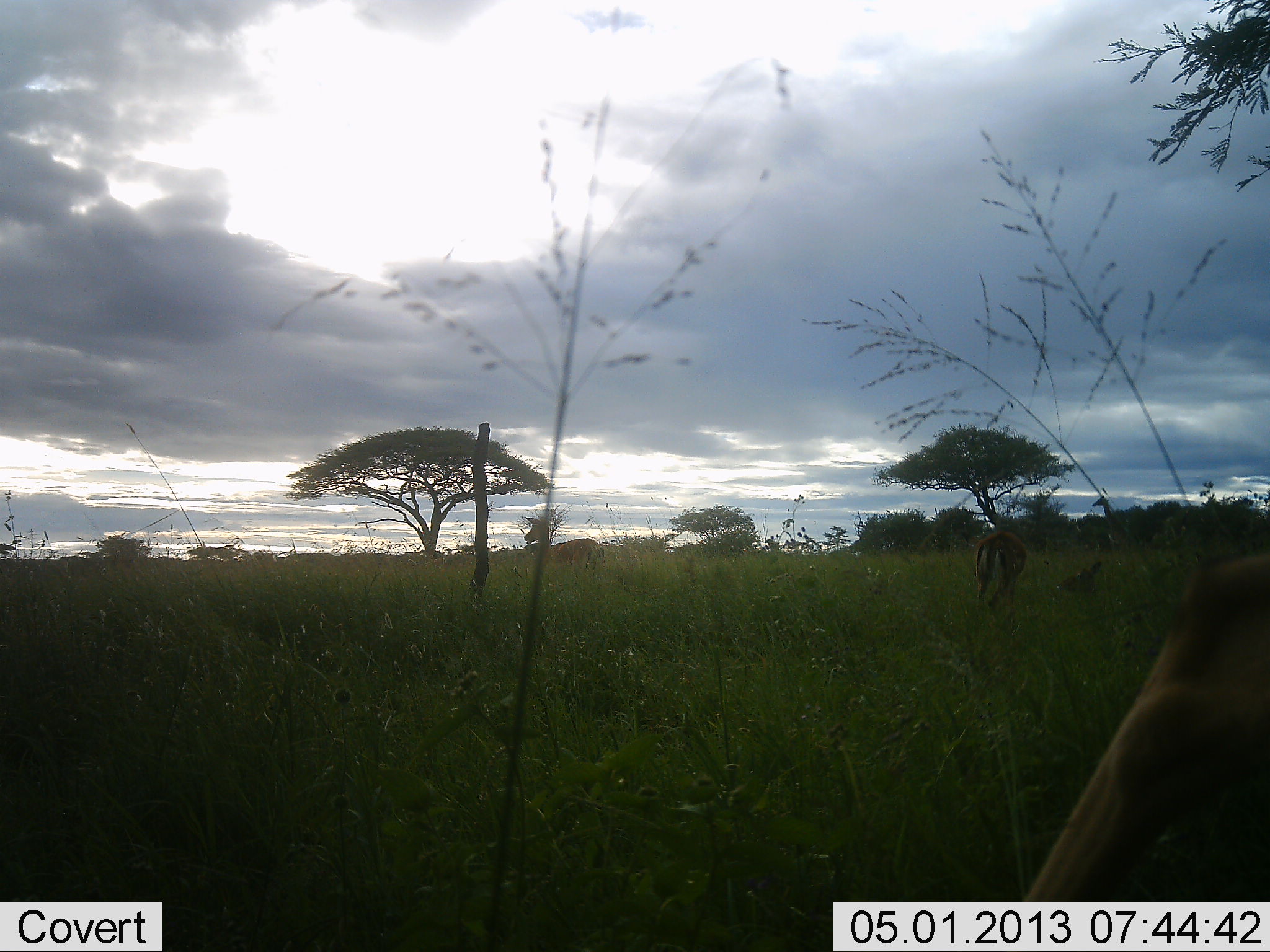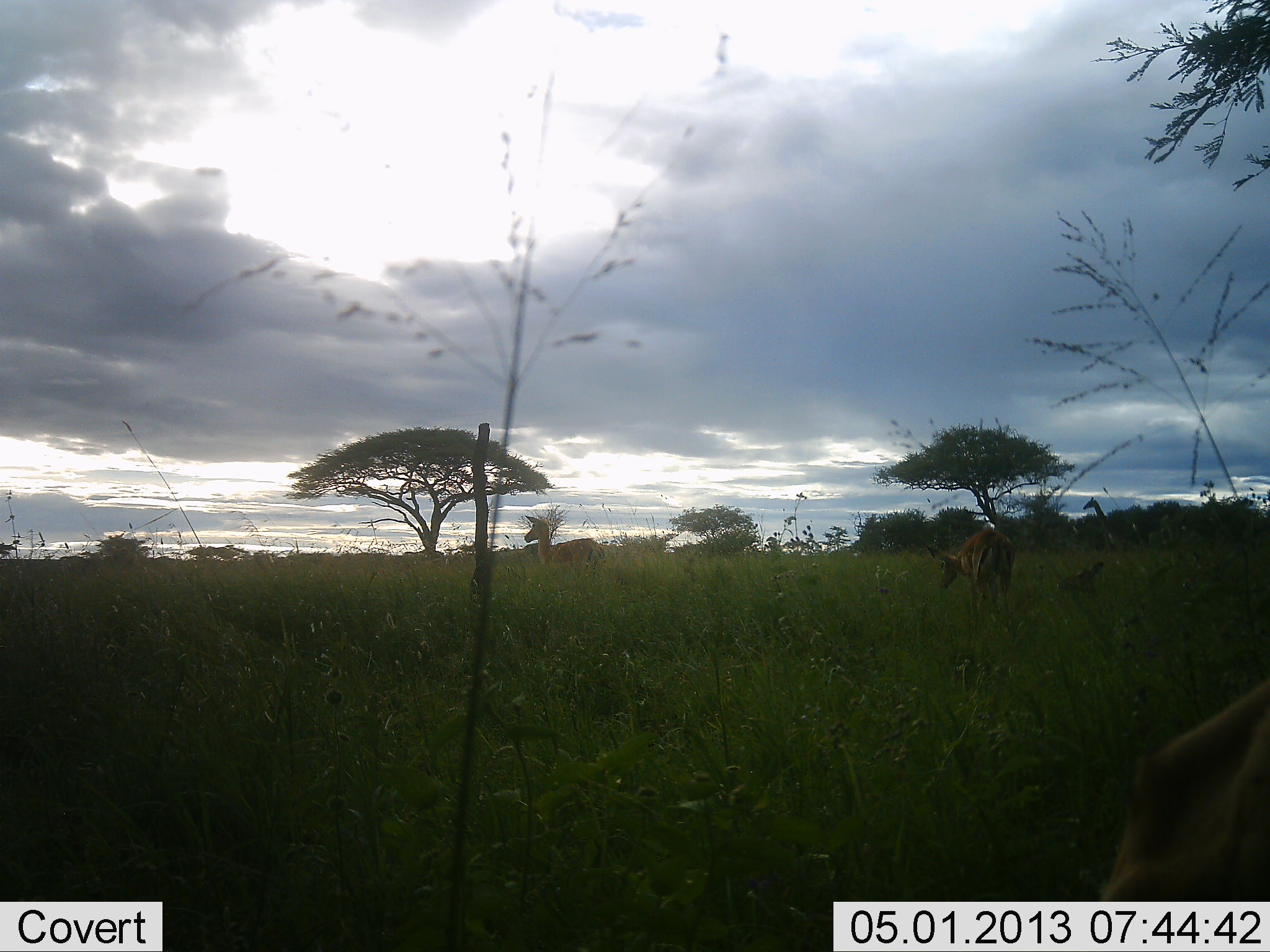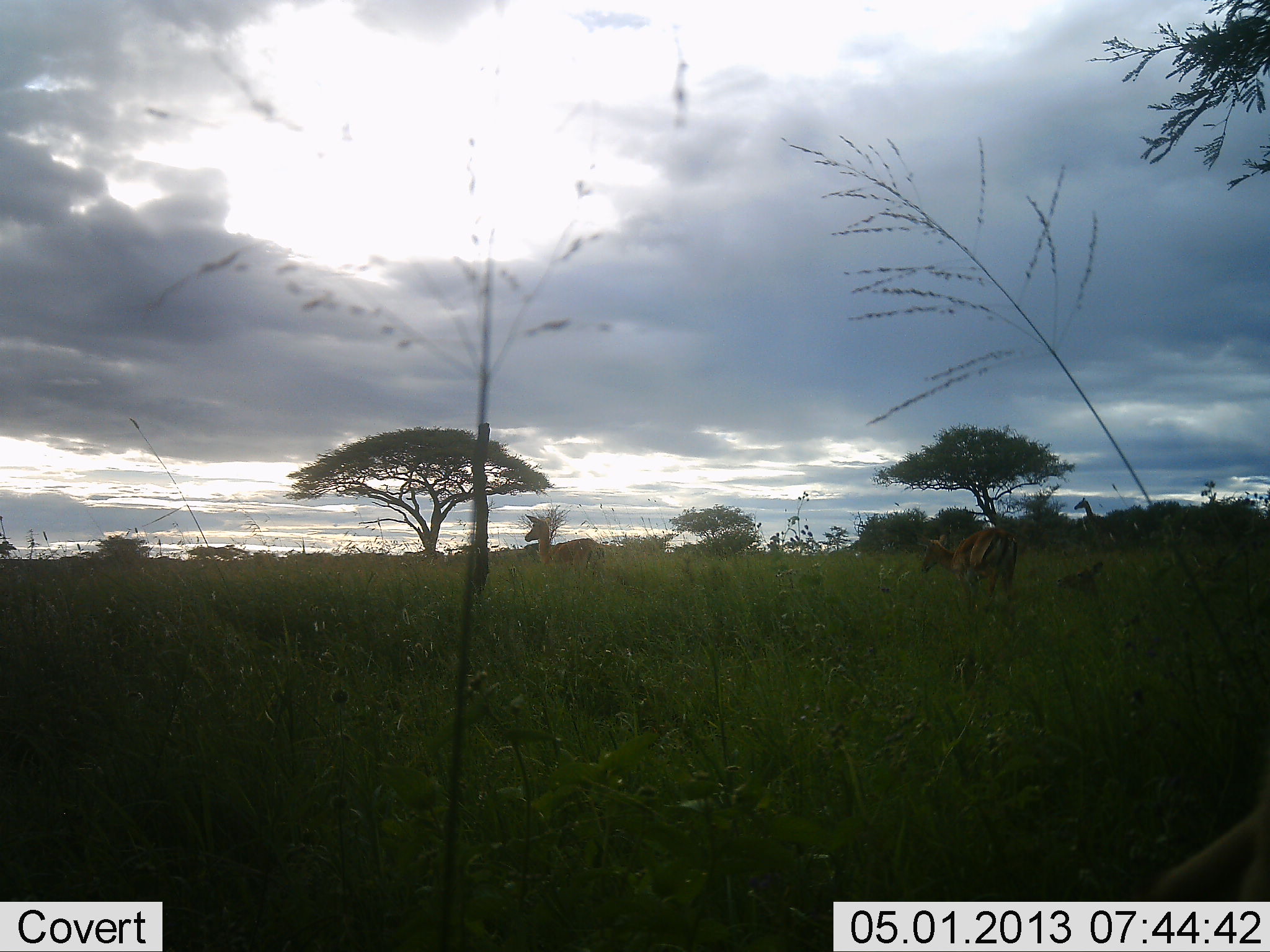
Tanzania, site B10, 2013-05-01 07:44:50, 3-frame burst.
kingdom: Animalia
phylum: Chordata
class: Mammalia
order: Artiodactyla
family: Bovidae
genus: Aepyceros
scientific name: Aepyceros melampus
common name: impala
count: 4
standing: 100%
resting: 50%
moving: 25%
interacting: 0%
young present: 12%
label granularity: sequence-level